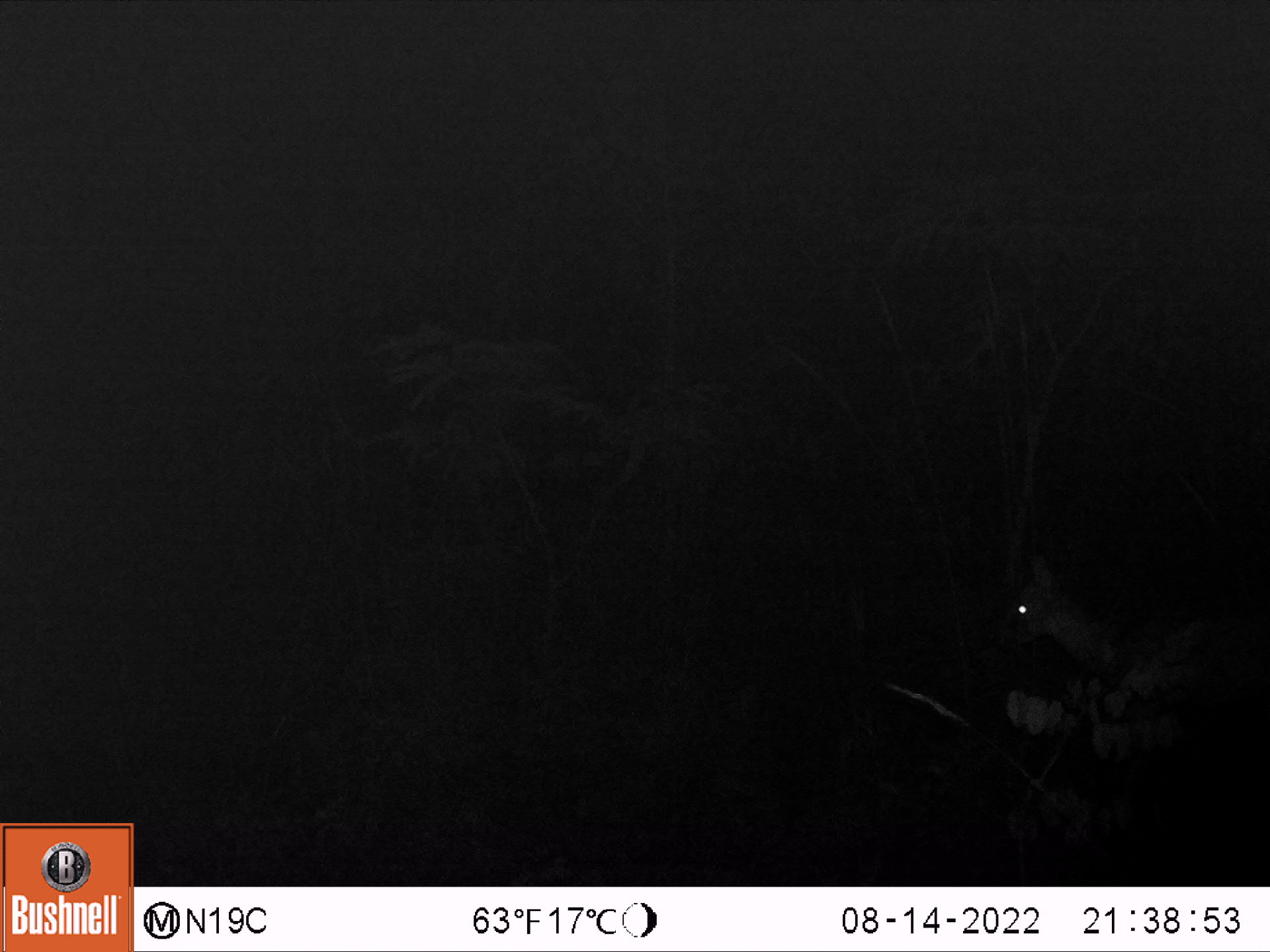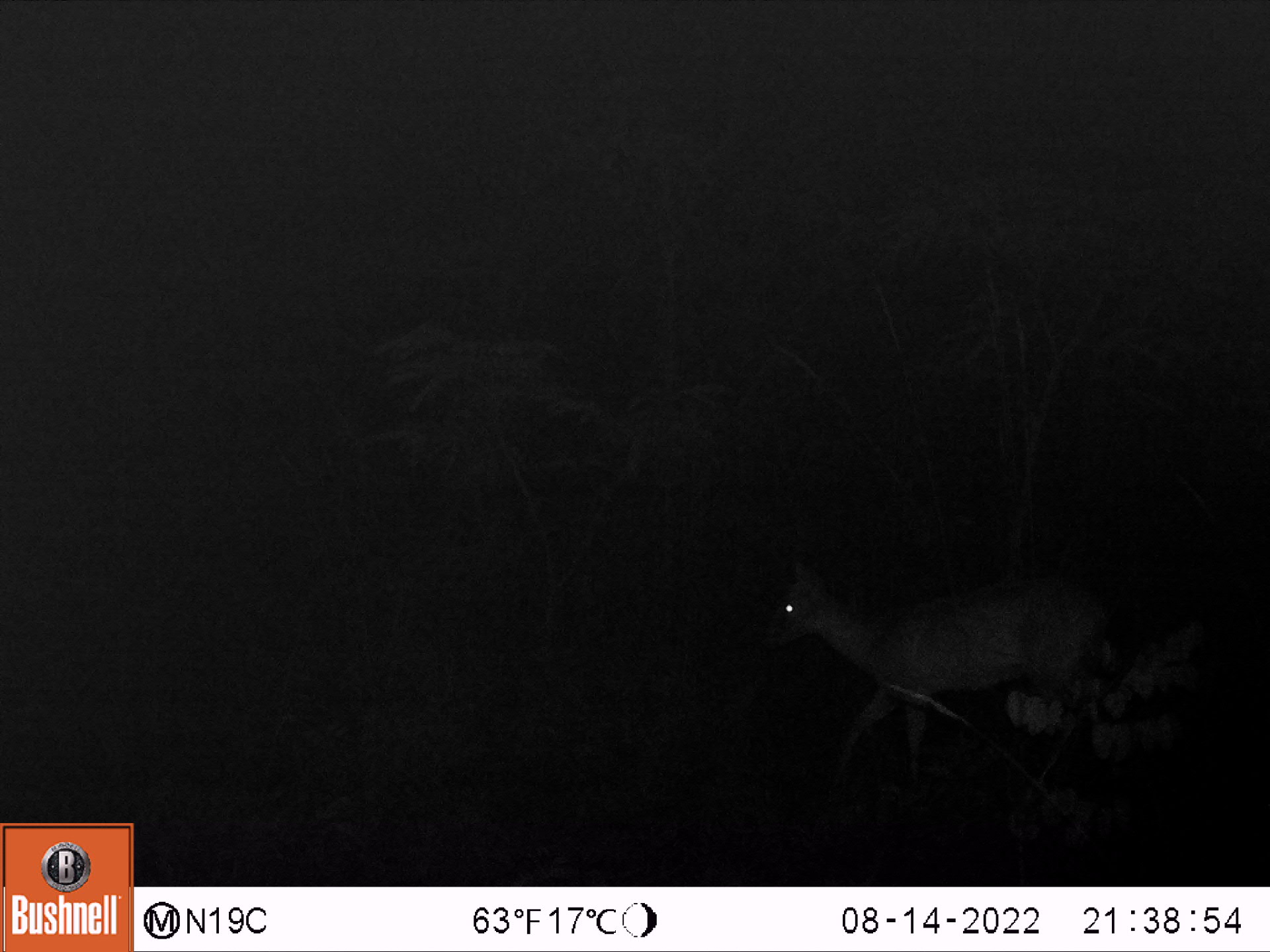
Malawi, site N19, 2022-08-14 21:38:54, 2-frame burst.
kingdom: Animalia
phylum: Chordata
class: Mammalia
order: Artiodactyla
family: Bovidae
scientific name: Antilopinae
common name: small antelope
Small antelope (Antilopinae), count 1.